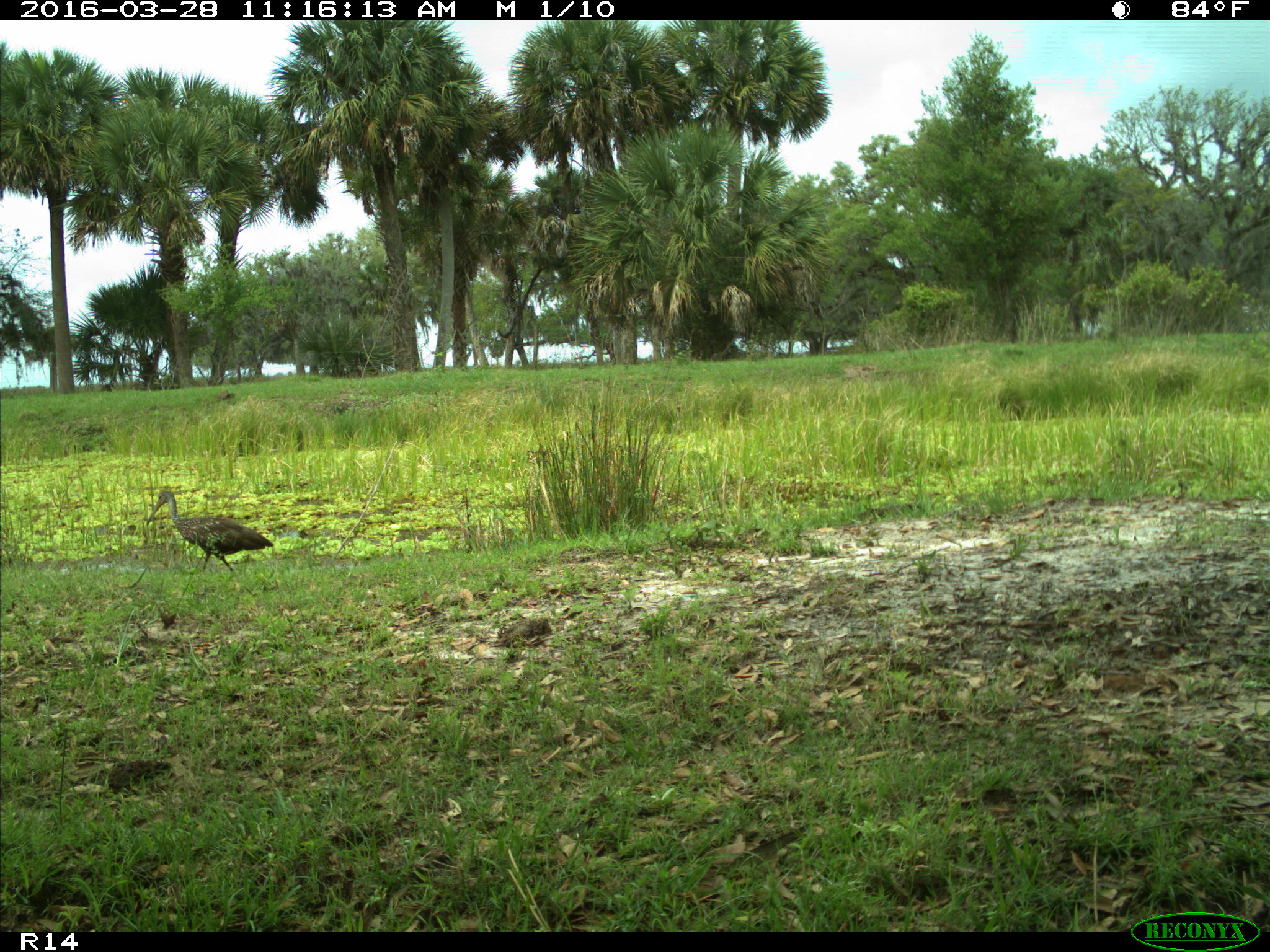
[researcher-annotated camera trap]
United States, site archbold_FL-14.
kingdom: Animalia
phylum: Chordata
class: Aves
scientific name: Aves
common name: birds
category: unidentified bird